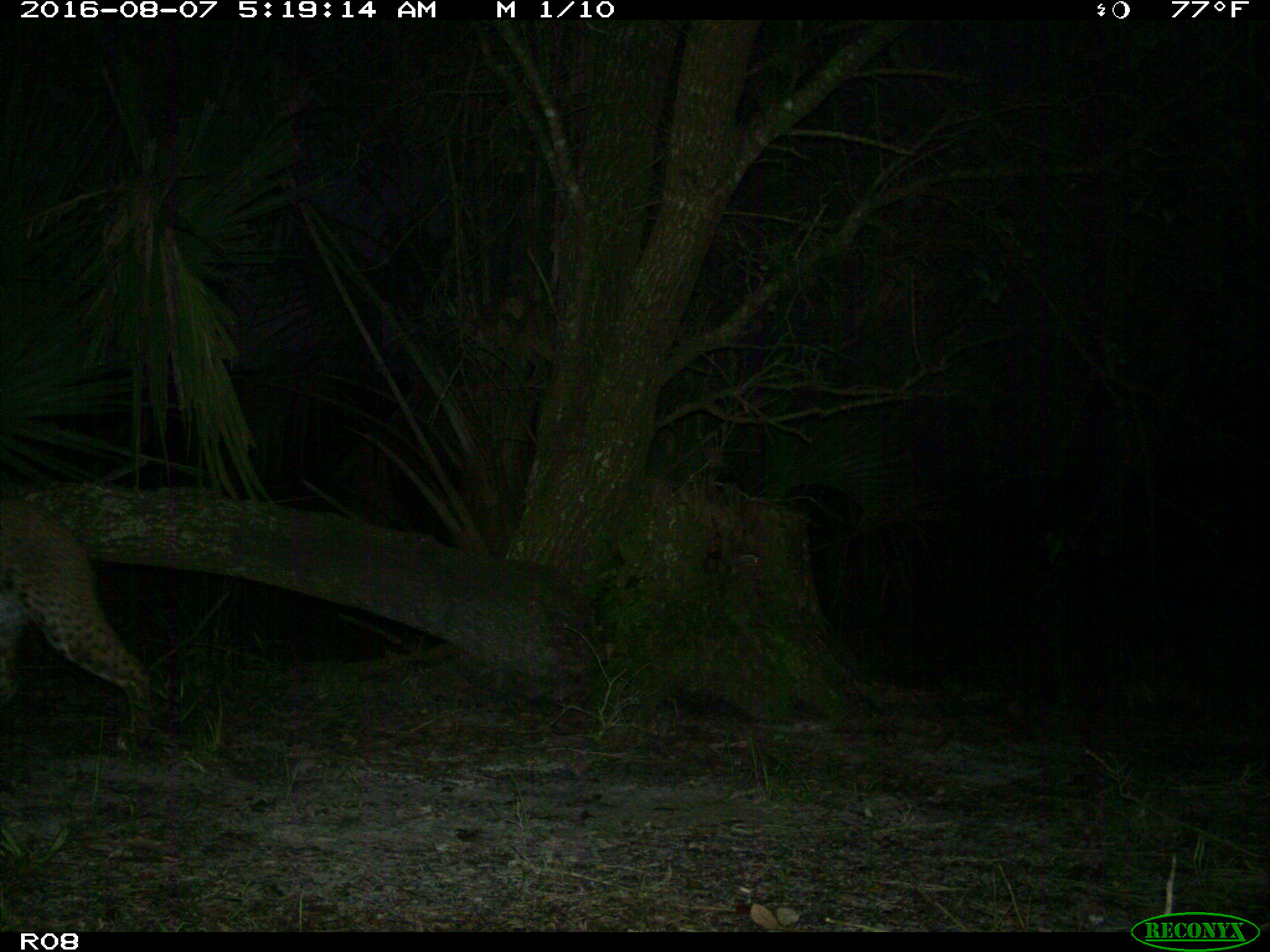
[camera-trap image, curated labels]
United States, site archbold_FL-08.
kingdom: Animalia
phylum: Chordata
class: Mammalia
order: Carnivora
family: Felidae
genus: Lynx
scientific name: Lynx rufus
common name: bobcat